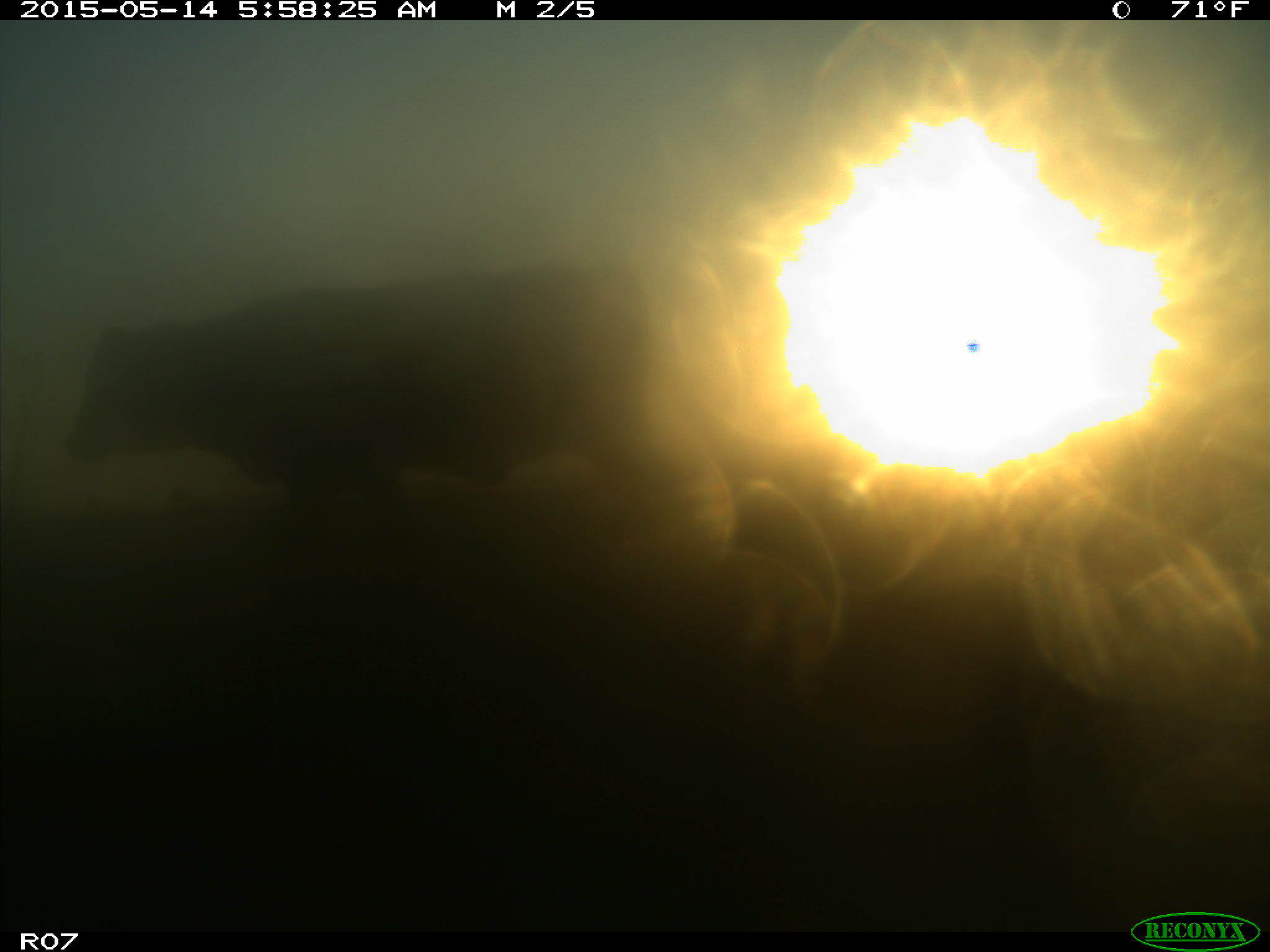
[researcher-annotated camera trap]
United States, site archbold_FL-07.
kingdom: Animalia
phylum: Chordata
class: Mammalia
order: Artiodactyla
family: Bovidae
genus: Bos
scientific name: Bos taurus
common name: domestic cow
Bos taurus (domestic cow).